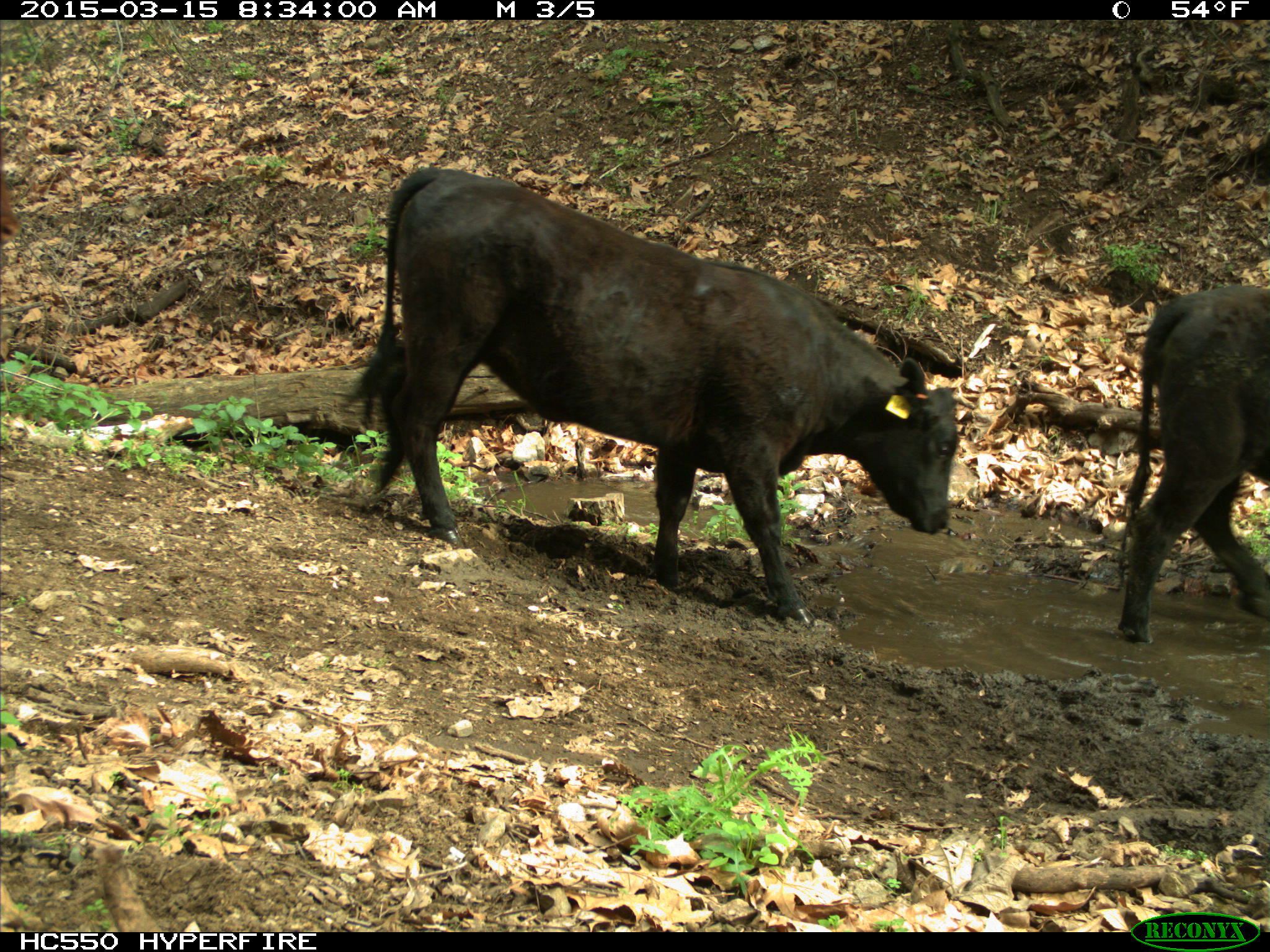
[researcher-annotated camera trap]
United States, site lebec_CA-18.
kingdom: Animalia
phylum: Chordata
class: Mammalia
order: Artiodactyla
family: Bovidae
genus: Bos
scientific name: Bos taurus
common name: domestic cow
Bos taurus (domestic cow).